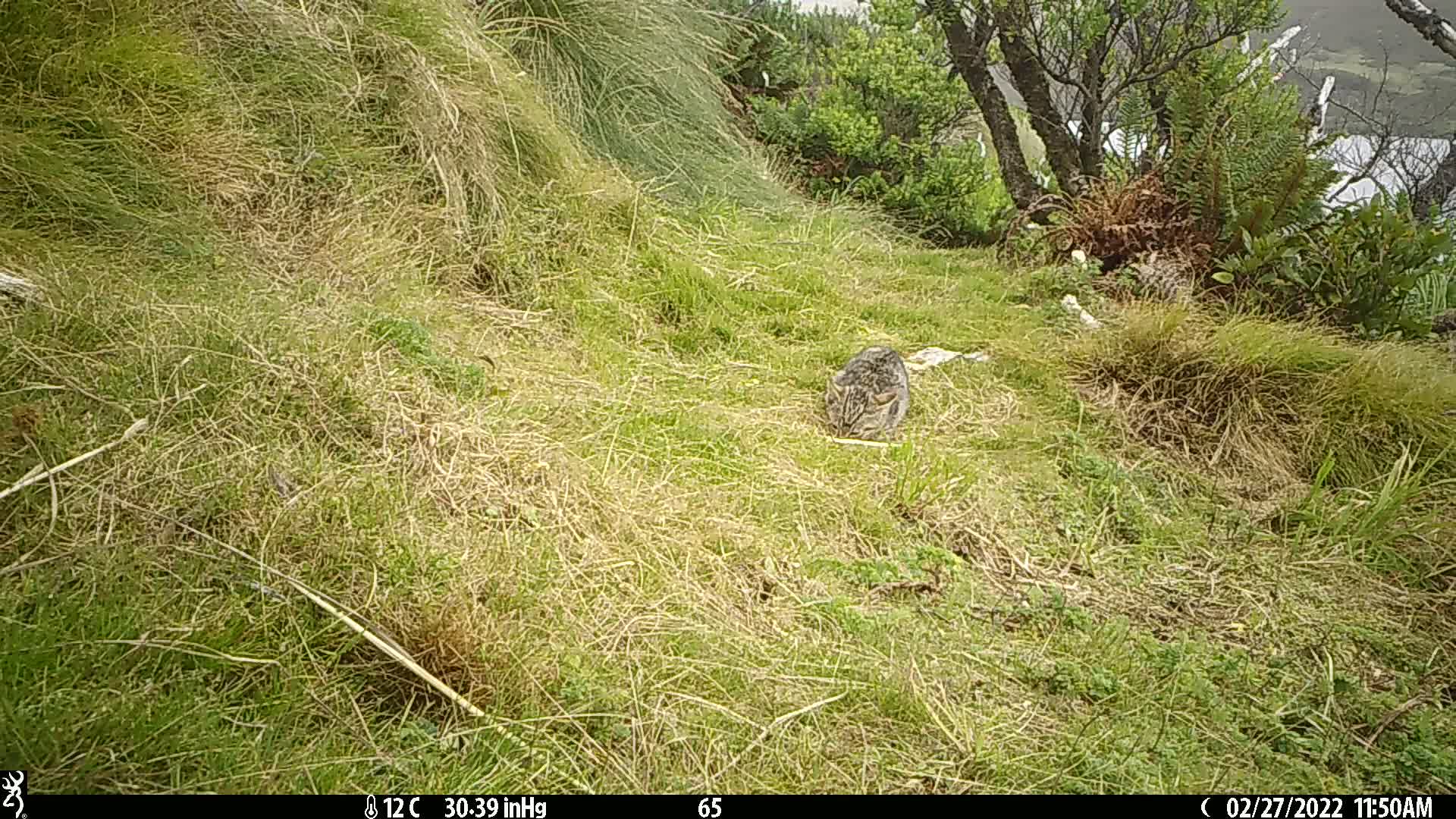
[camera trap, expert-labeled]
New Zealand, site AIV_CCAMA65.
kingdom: Animalia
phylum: Chordata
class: Mammalia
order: Carnivora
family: Felidae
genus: Felis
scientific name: Felis catus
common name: domestic cat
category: cat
Cat (domestic cat) (Felis catus).